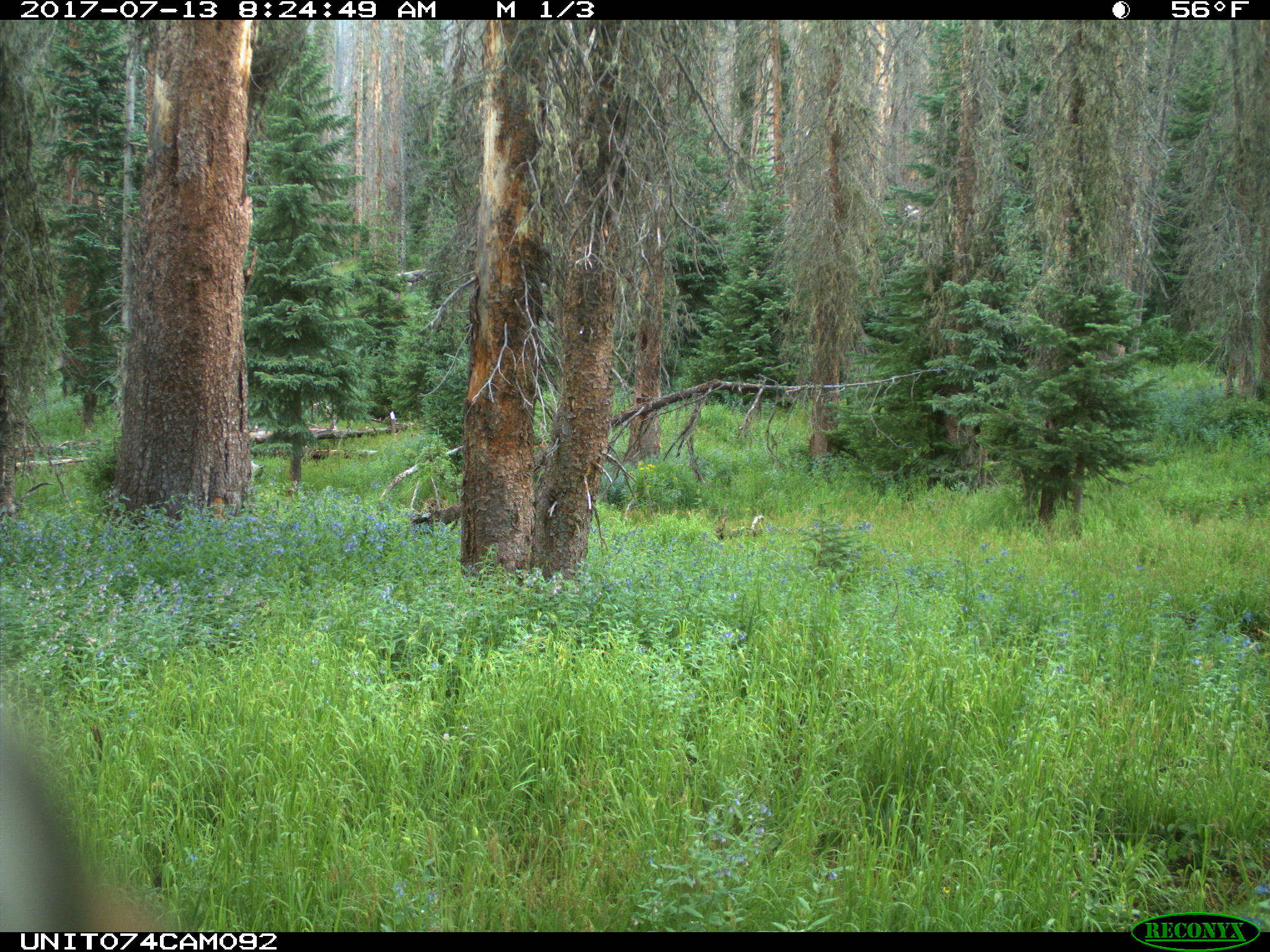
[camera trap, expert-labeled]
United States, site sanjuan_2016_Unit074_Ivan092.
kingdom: Animalia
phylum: Chordata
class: Mammalia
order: Artiodactyla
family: Cervidae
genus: Cervus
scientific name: Cervus elaphus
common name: red deer